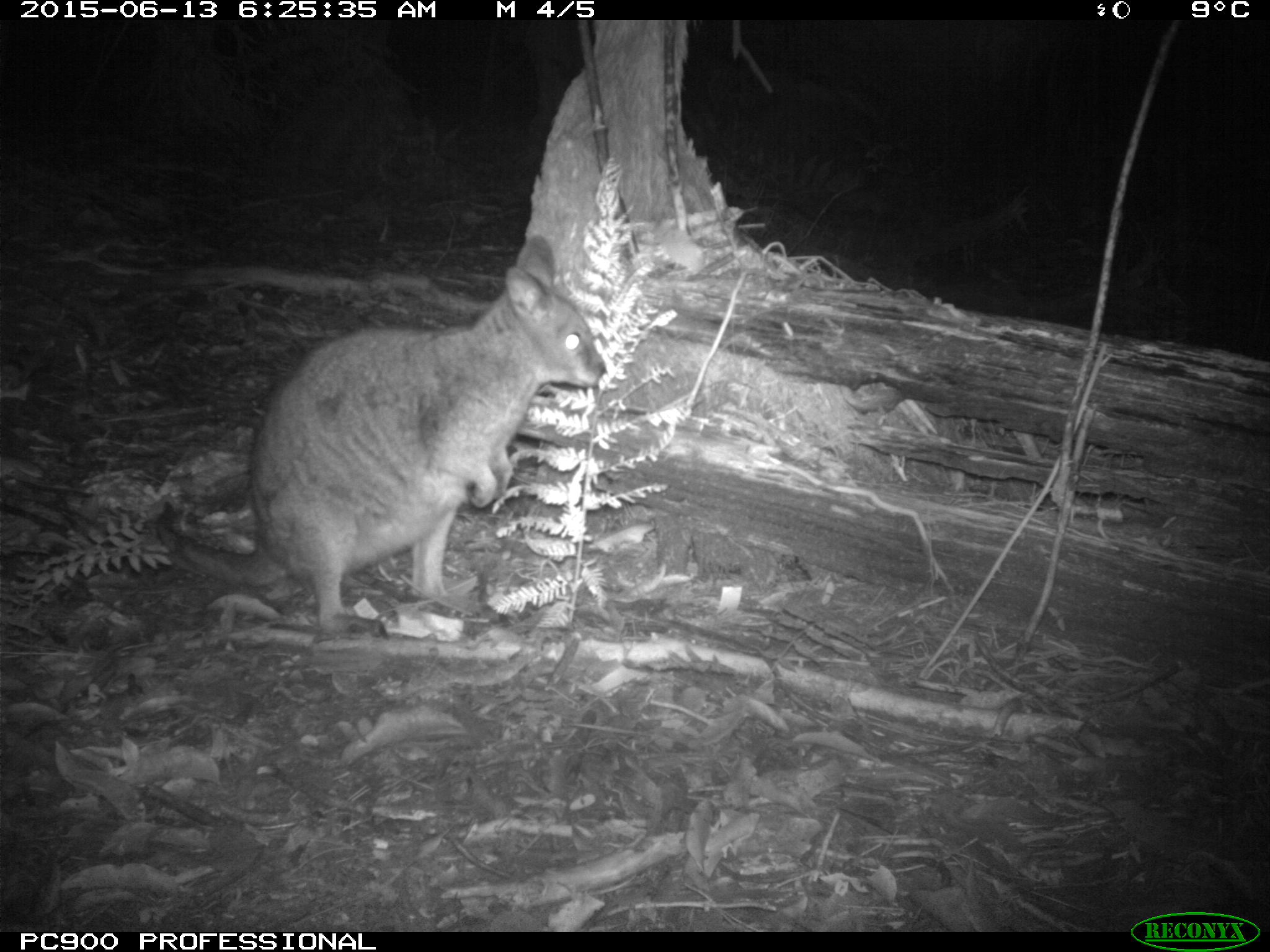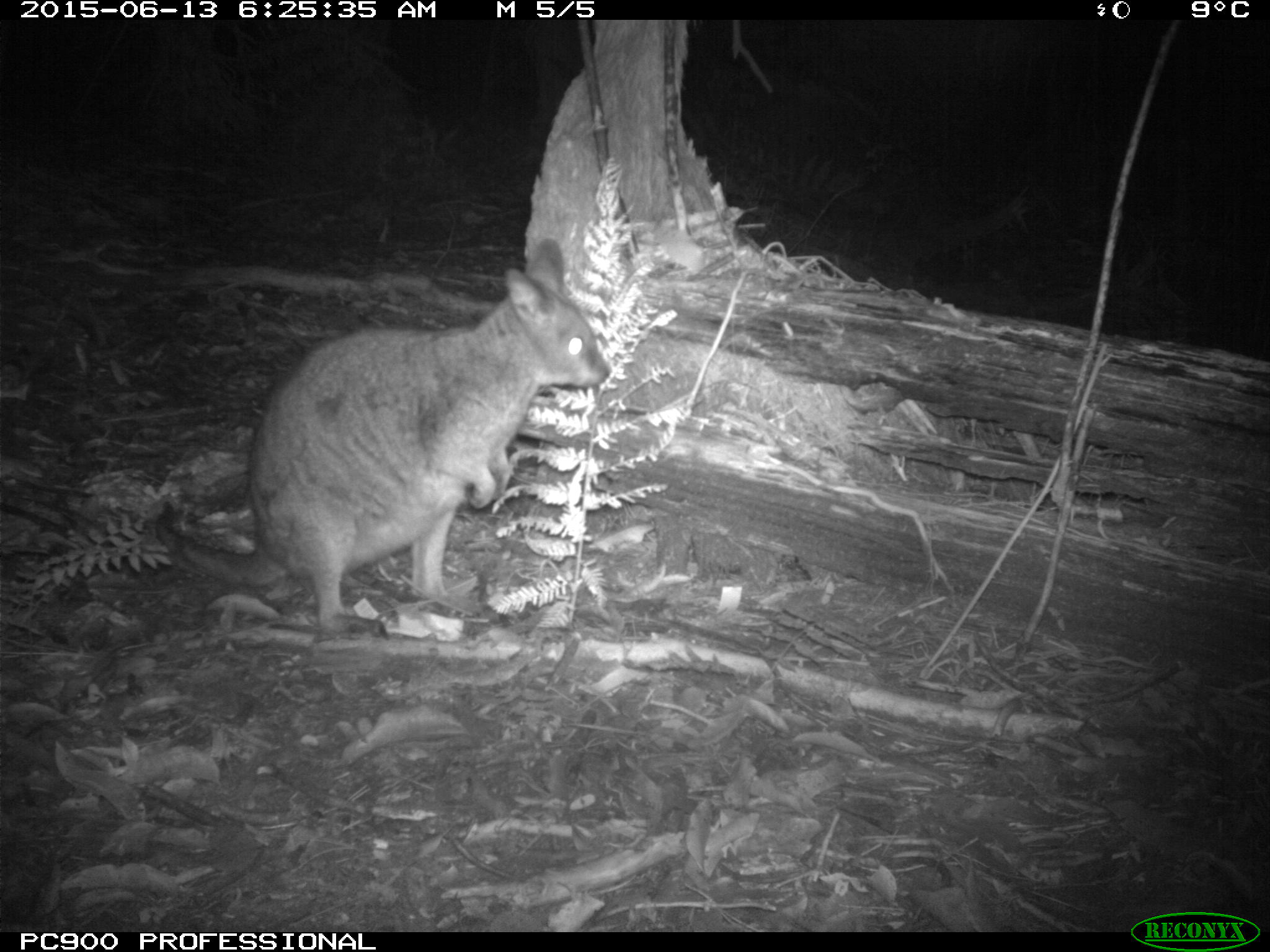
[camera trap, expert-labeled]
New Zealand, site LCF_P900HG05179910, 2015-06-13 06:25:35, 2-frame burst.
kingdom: Animalia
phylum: Chordata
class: Mammalia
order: Diprotodontia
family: Macropodidae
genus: Notamacropus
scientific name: Notamacropus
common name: wallaby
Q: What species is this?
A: Wallaby (Notamacropus).